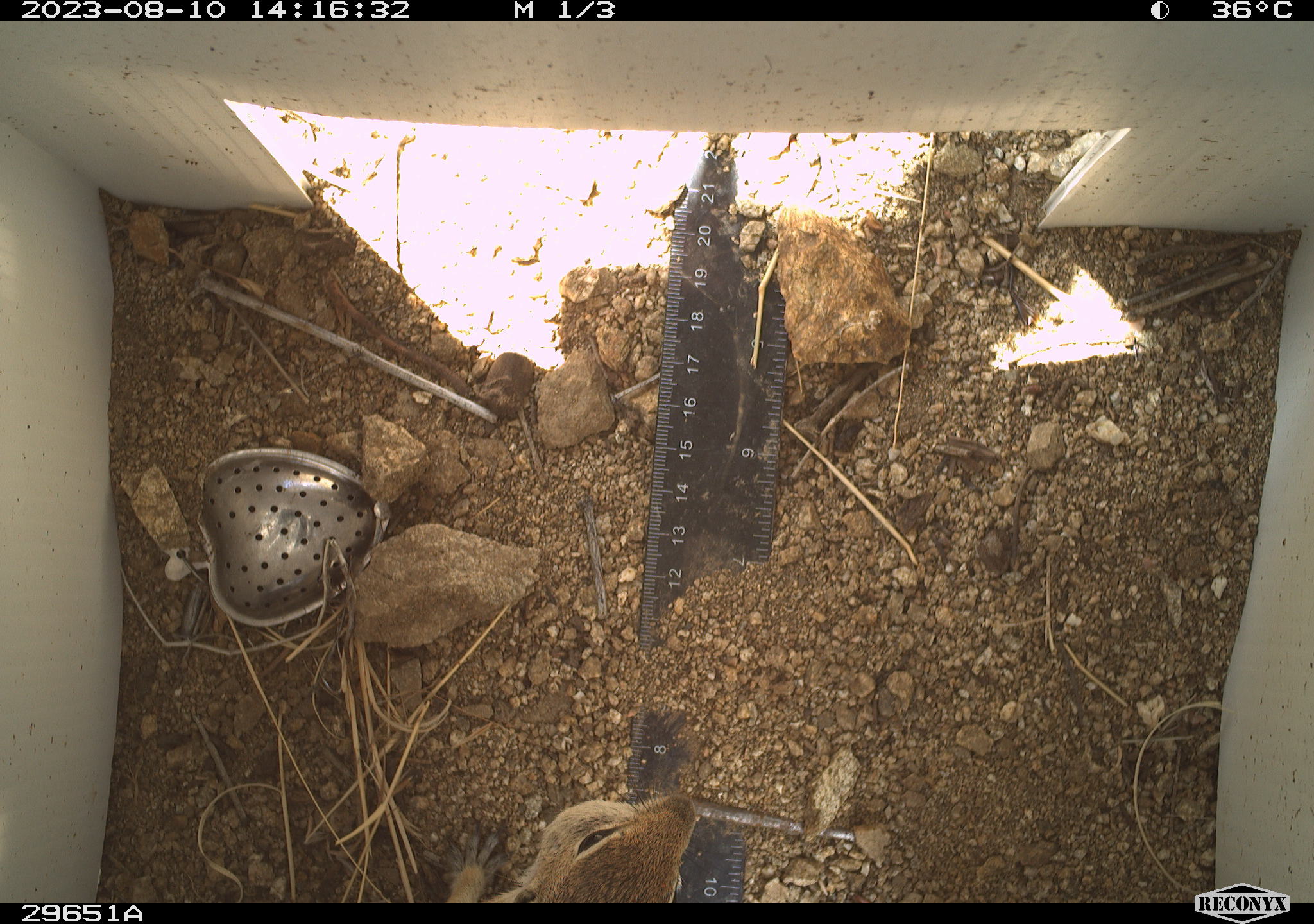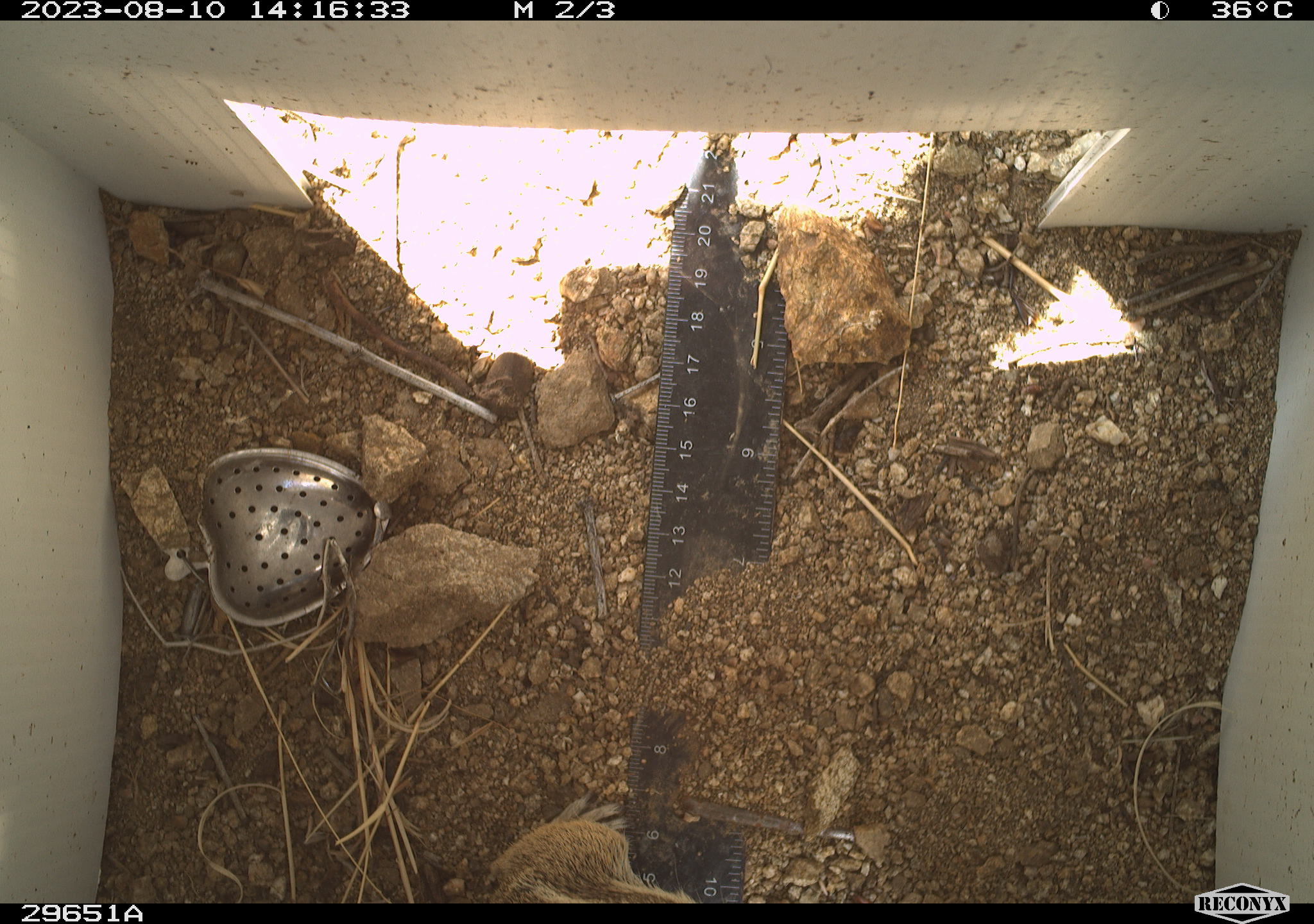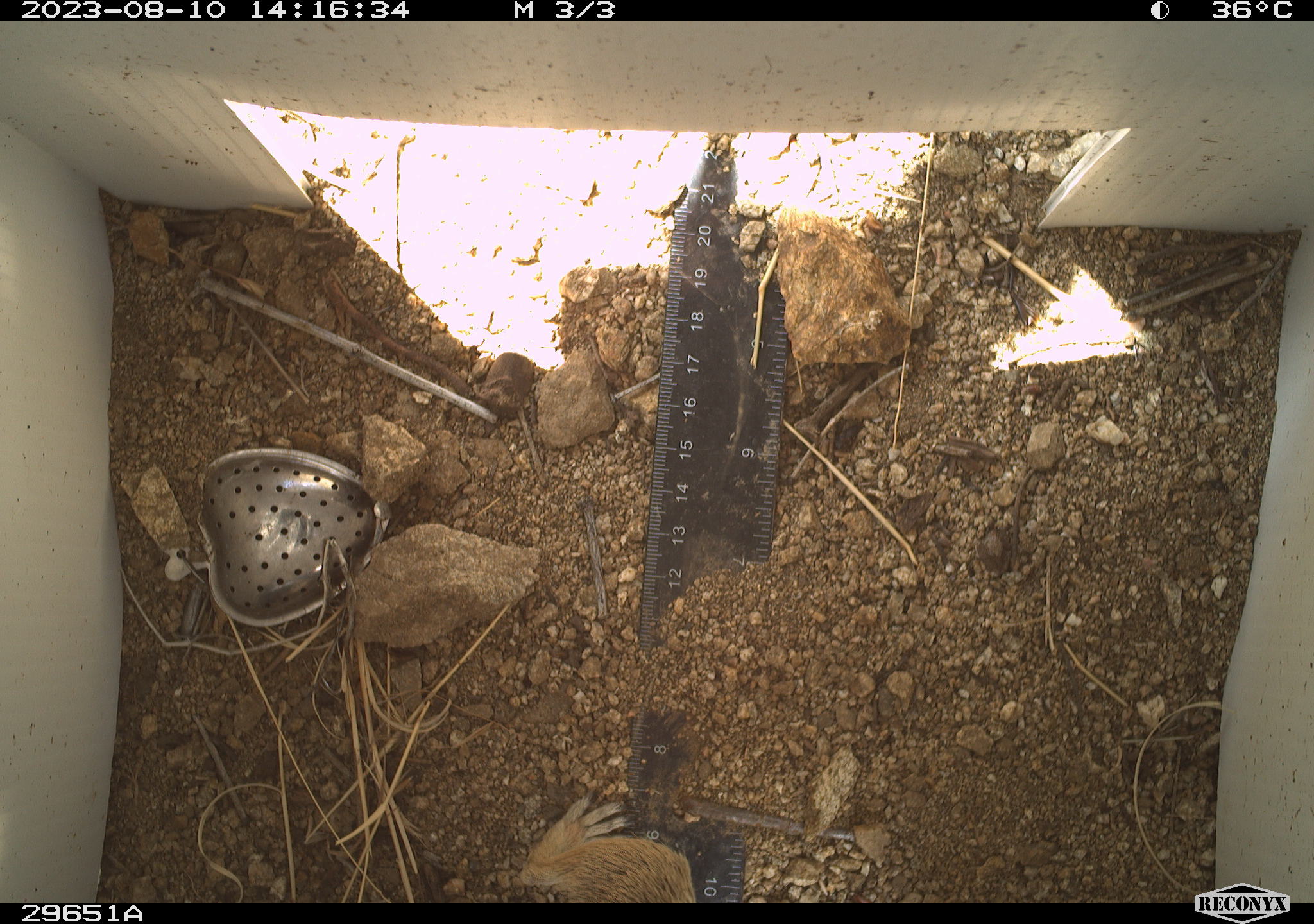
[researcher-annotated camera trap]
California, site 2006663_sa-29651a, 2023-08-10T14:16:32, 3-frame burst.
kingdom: Animalia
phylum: Chordata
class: Mammalia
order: Rodentia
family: Sciuridae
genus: Ammospermophilus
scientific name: Ammospermophilus leucurus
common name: white-tailed antelope squirrel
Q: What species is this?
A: White-tailed antelope squirrel (Ammospermophilus leucurus).